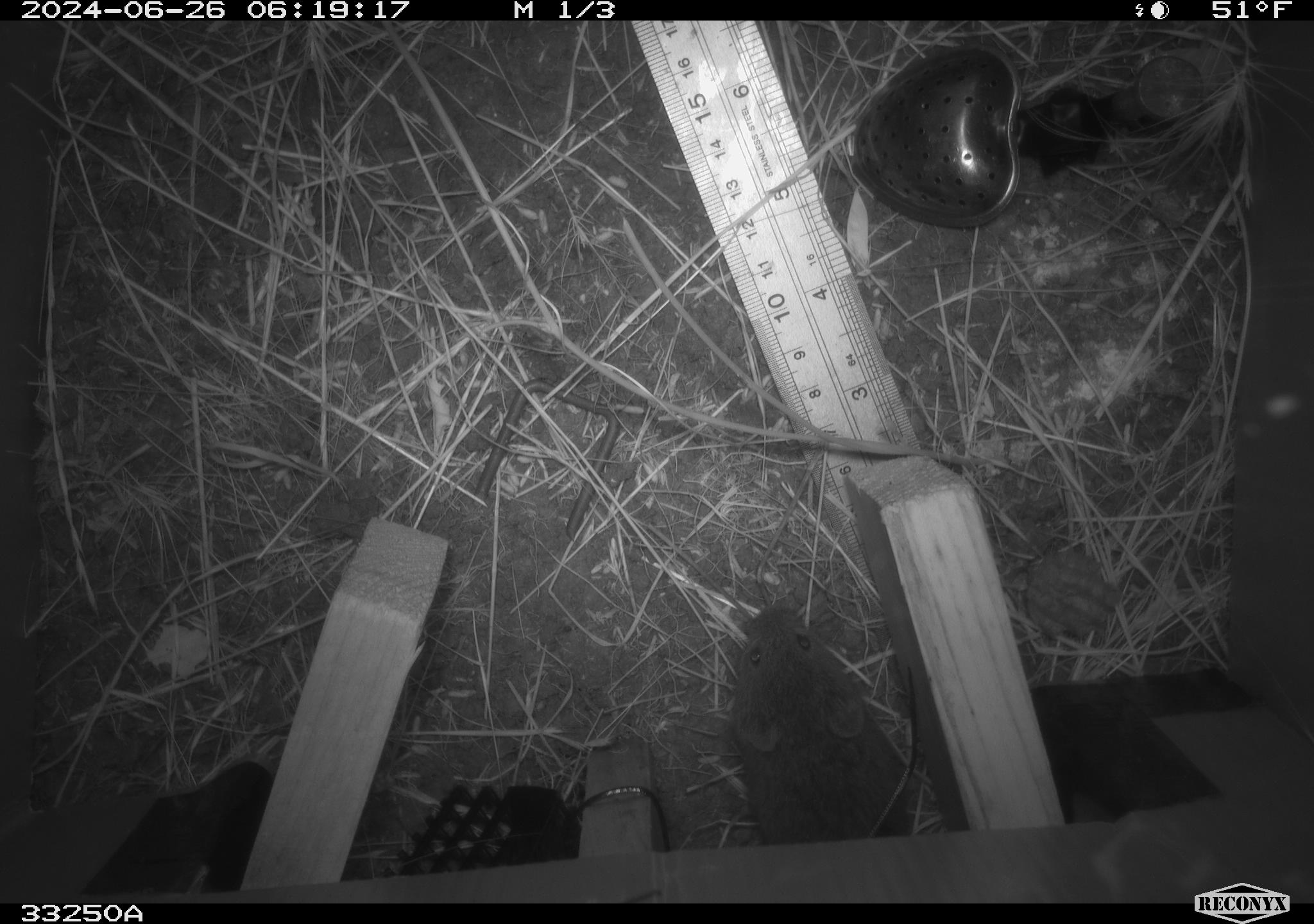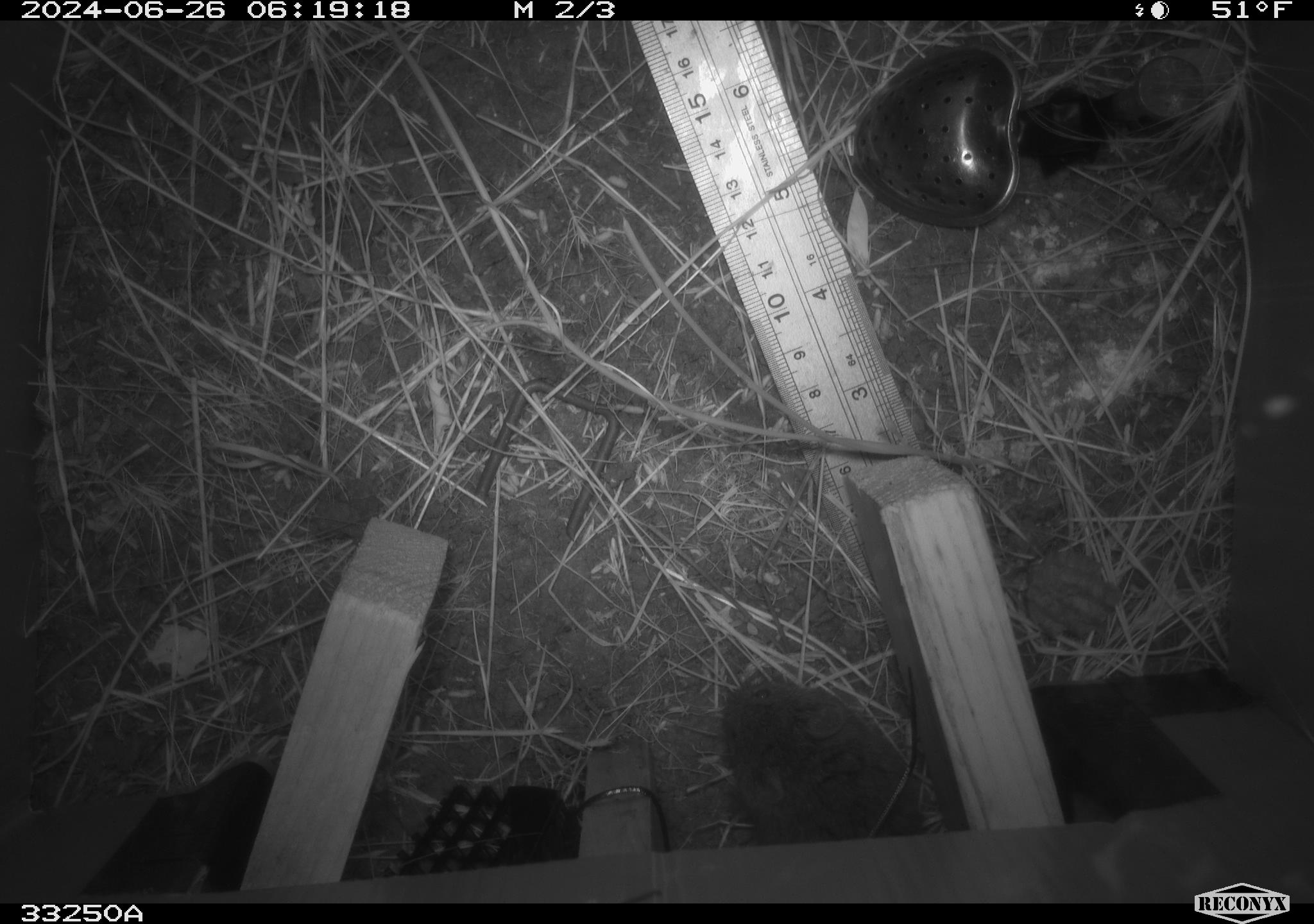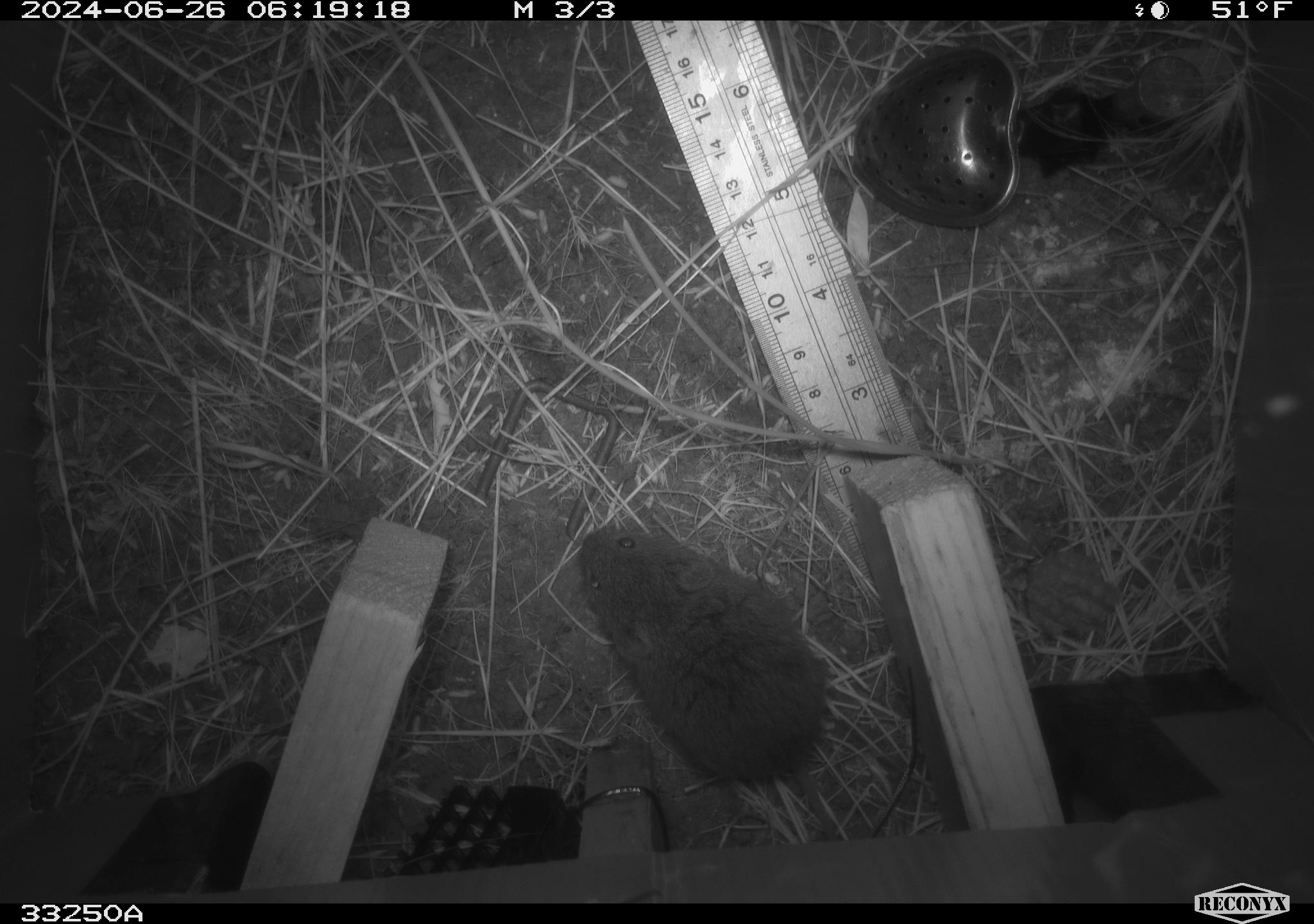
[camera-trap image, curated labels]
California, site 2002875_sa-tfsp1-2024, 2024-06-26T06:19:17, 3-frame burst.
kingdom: Animalia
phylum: Chordata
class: Mammalia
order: Rodentia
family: Cricetidae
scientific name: Arvicolinae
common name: voles, lemmings, and muskrats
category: arvicolinae subfamily